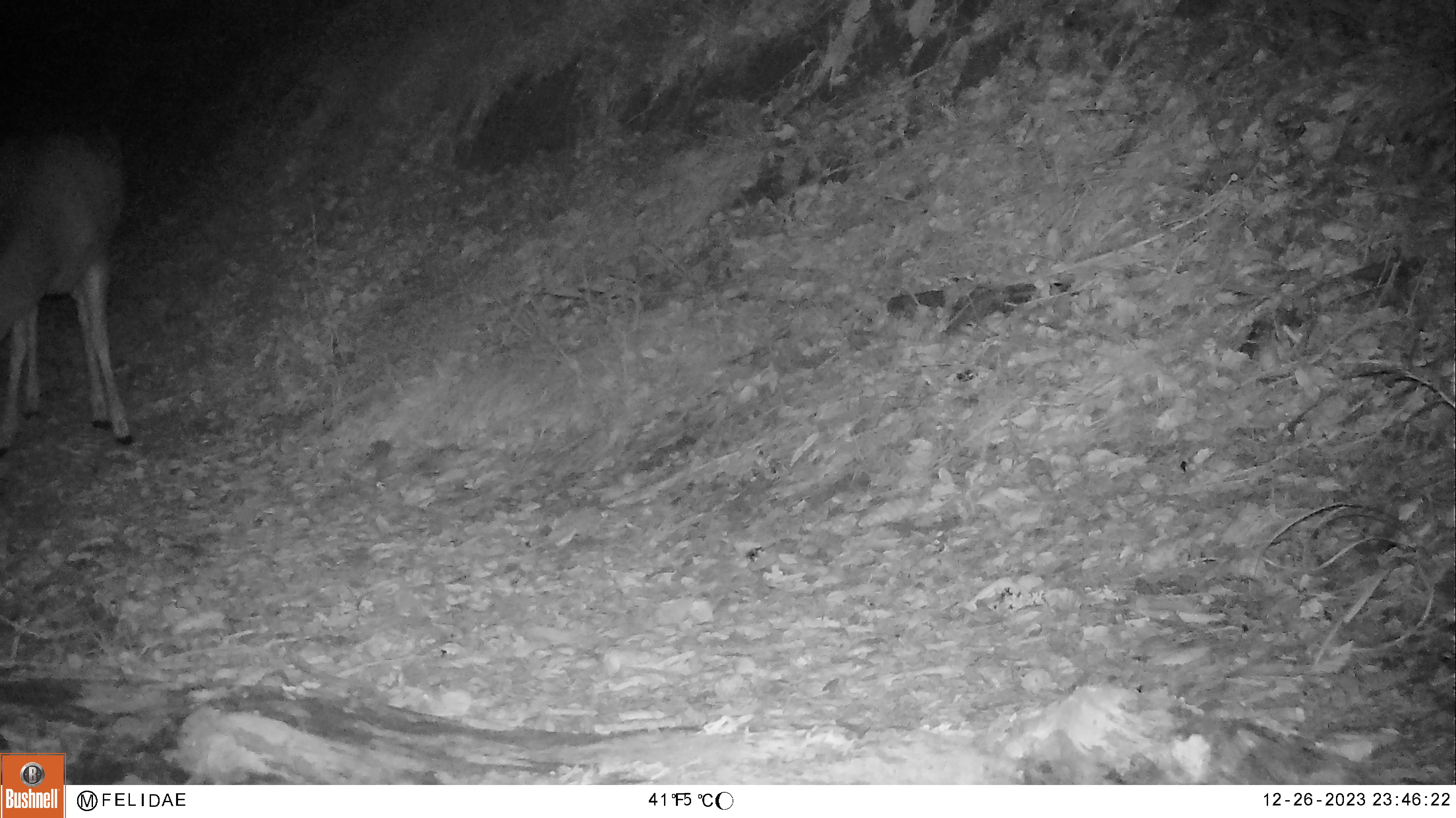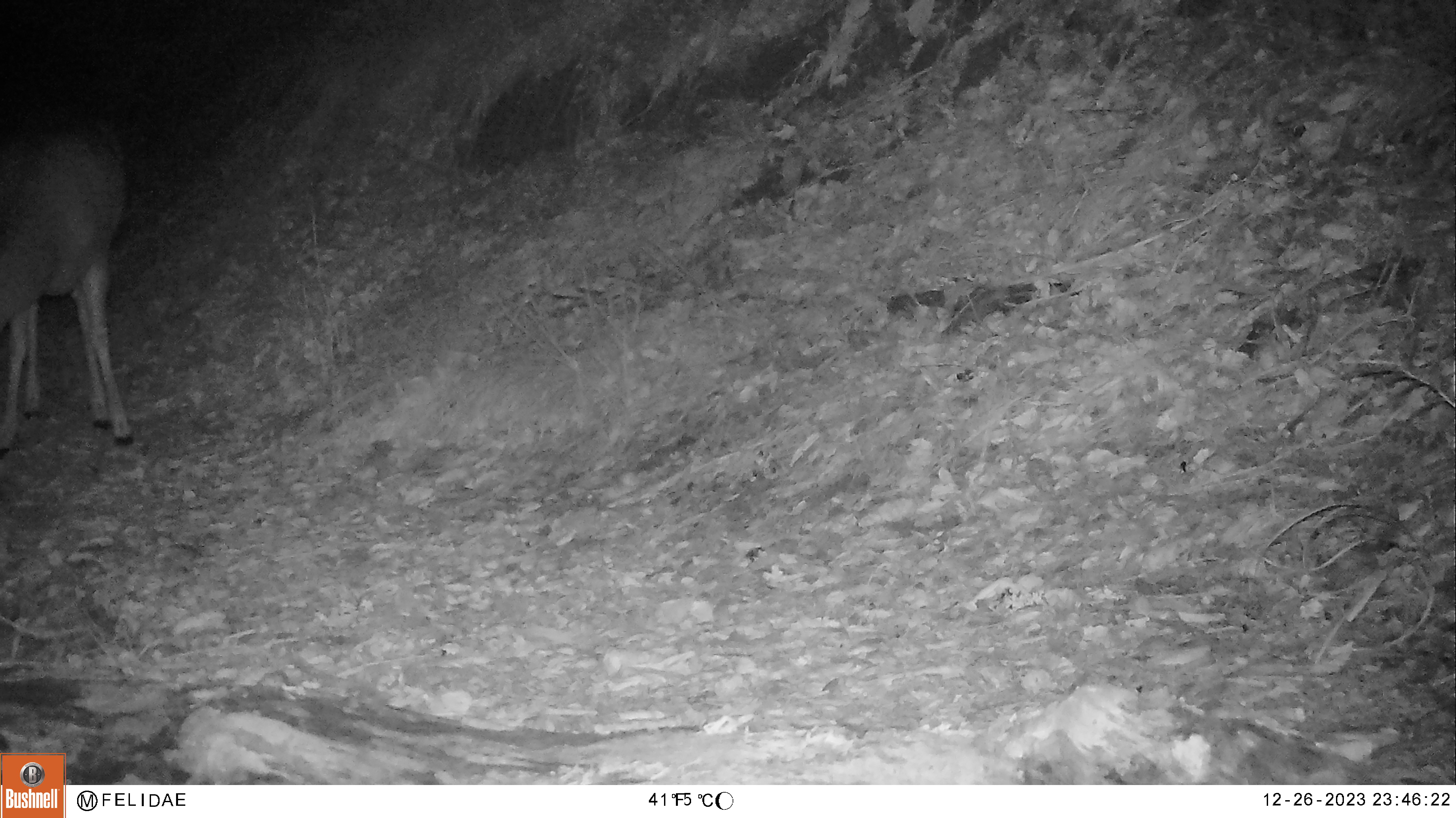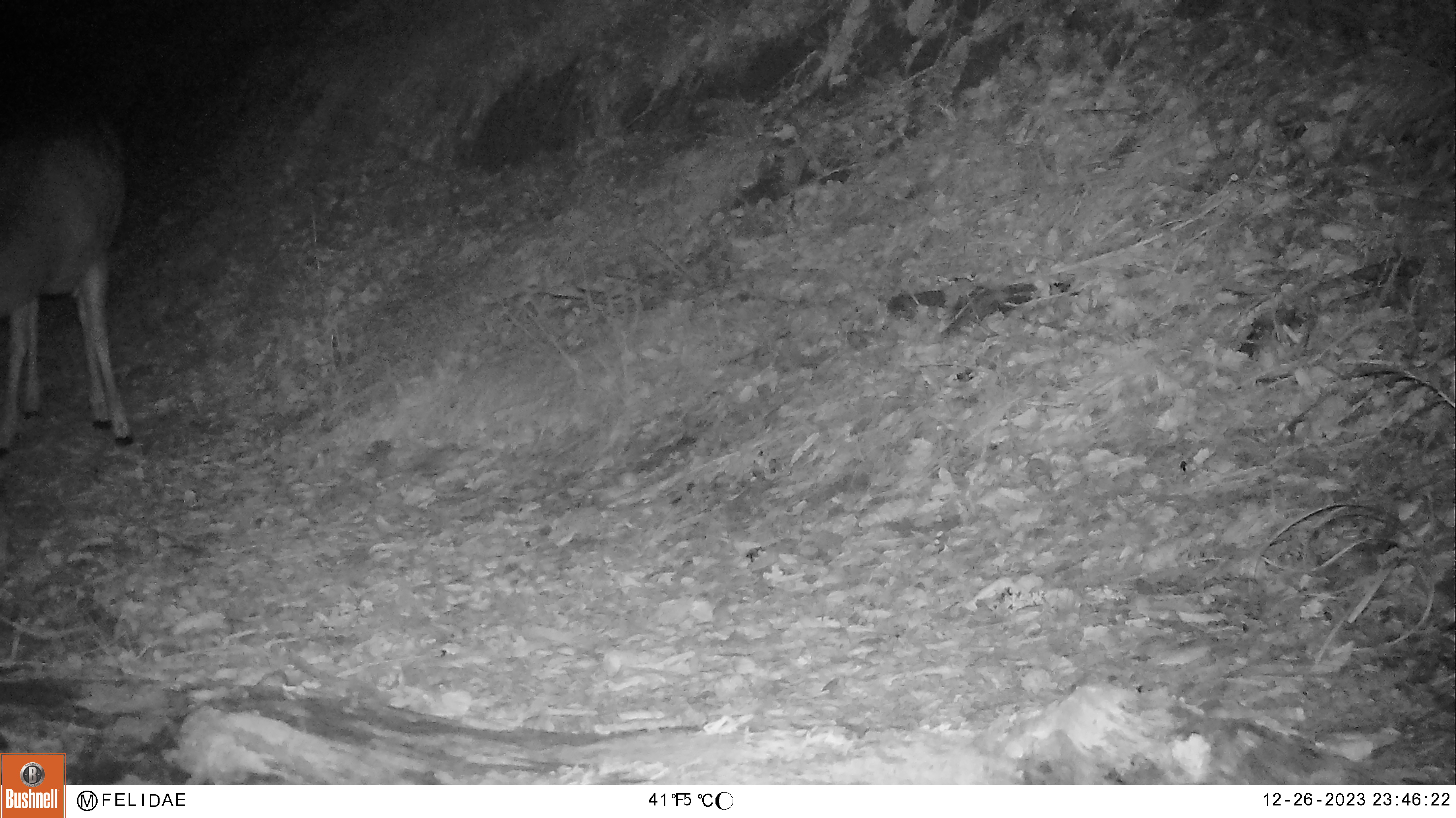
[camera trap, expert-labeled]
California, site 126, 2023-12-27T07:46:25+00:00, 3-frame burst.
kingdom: Animalia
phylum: Chordata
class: Mammalia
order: Artiodactyla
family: Cervidae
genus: Odocoileus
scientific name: Odocoileus hemionus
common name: mule deer